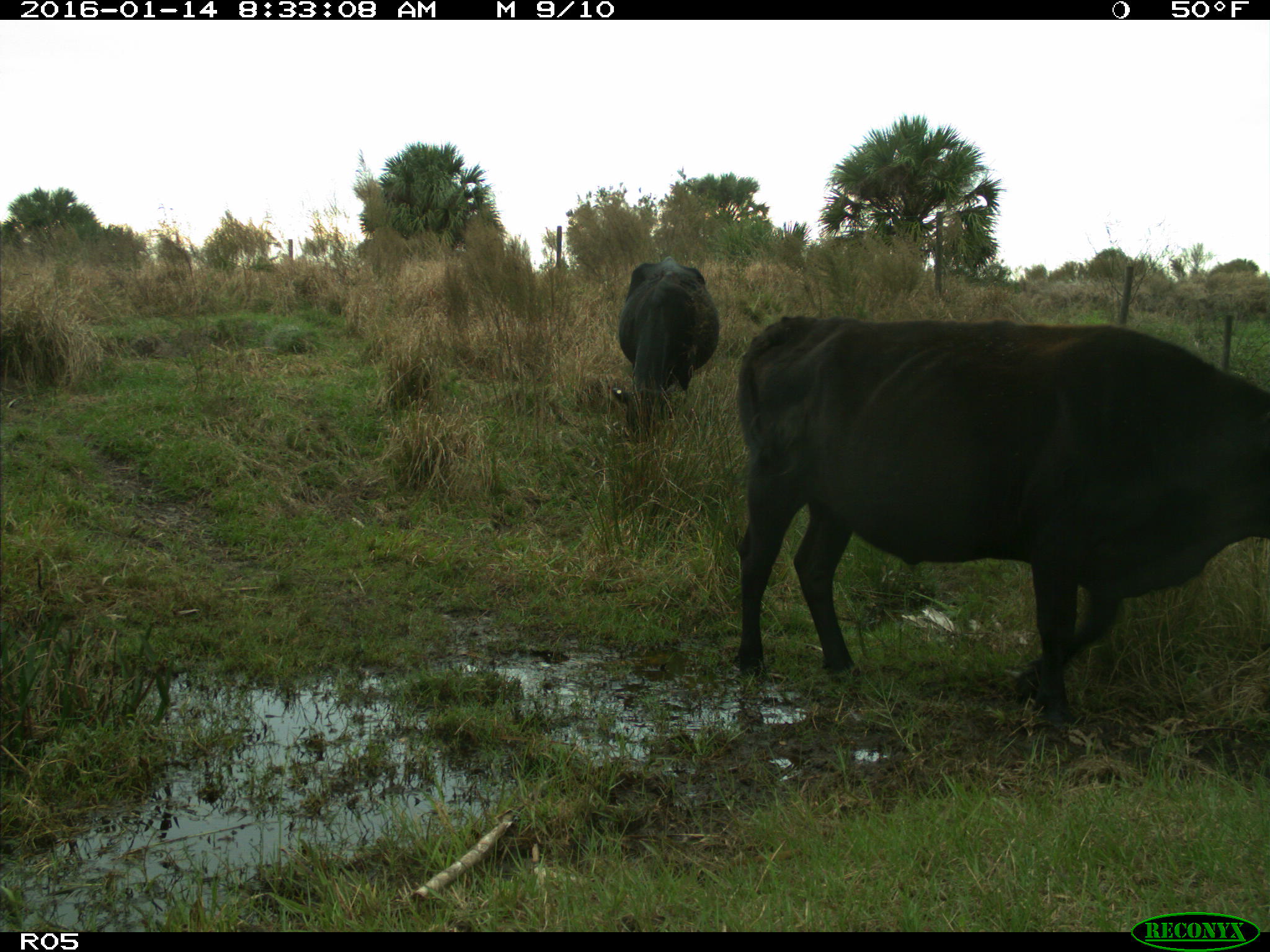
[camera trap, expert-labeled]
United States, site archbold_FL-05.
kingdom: Animalia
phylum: Chordata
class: Mammalia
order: Artiodactyla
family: Bovidae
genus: Bos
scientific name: Bos taurus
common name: domestic cow